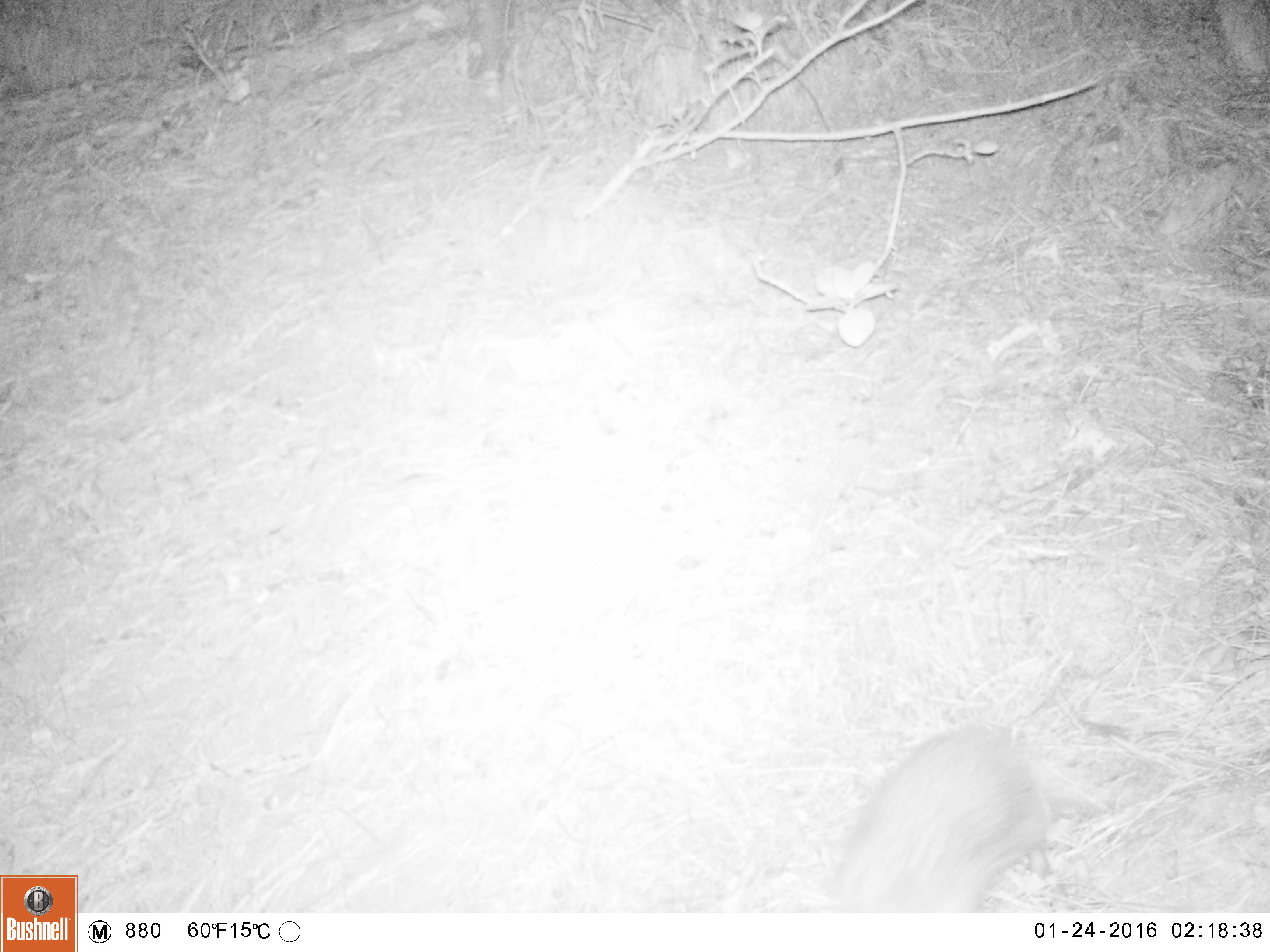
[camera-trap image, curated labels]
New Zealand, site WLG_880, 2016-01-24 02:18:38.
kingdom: Animalia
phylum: Chordata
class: Mammalia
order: Eulipotyphla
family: Erinaceidae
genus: Erinaceus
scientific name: Erinaceus europaeus europaeus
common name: european hedgehog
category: hedgehog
Hedgehog (european hedgehog) (Erinaceus europaeus europaeus).